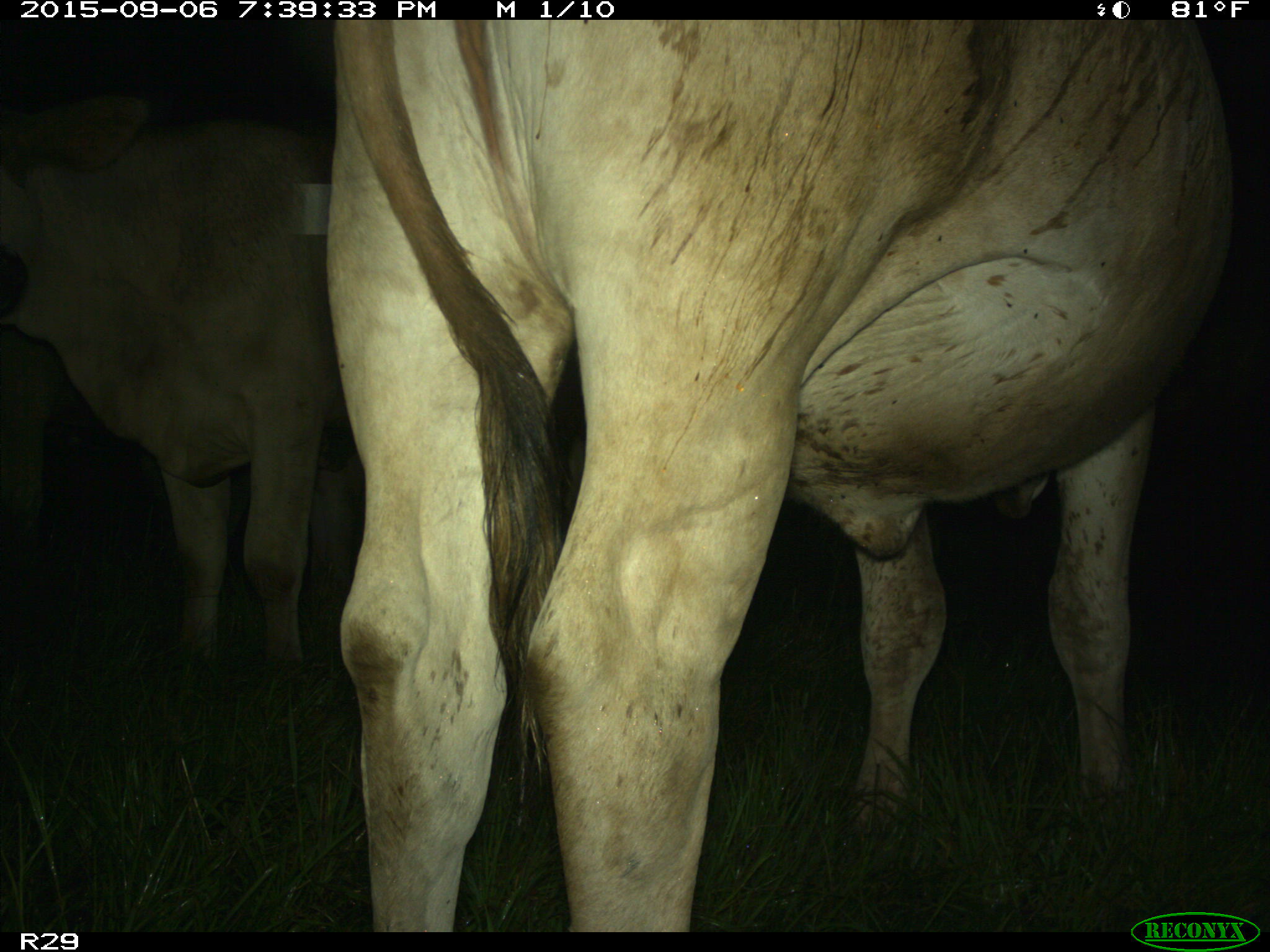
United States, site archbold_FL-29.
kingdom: Animalia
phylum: Chordata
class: Mammalia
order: Artiodactyla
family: Bovidae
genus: Bos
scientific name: Bos taurus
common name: domestic cow